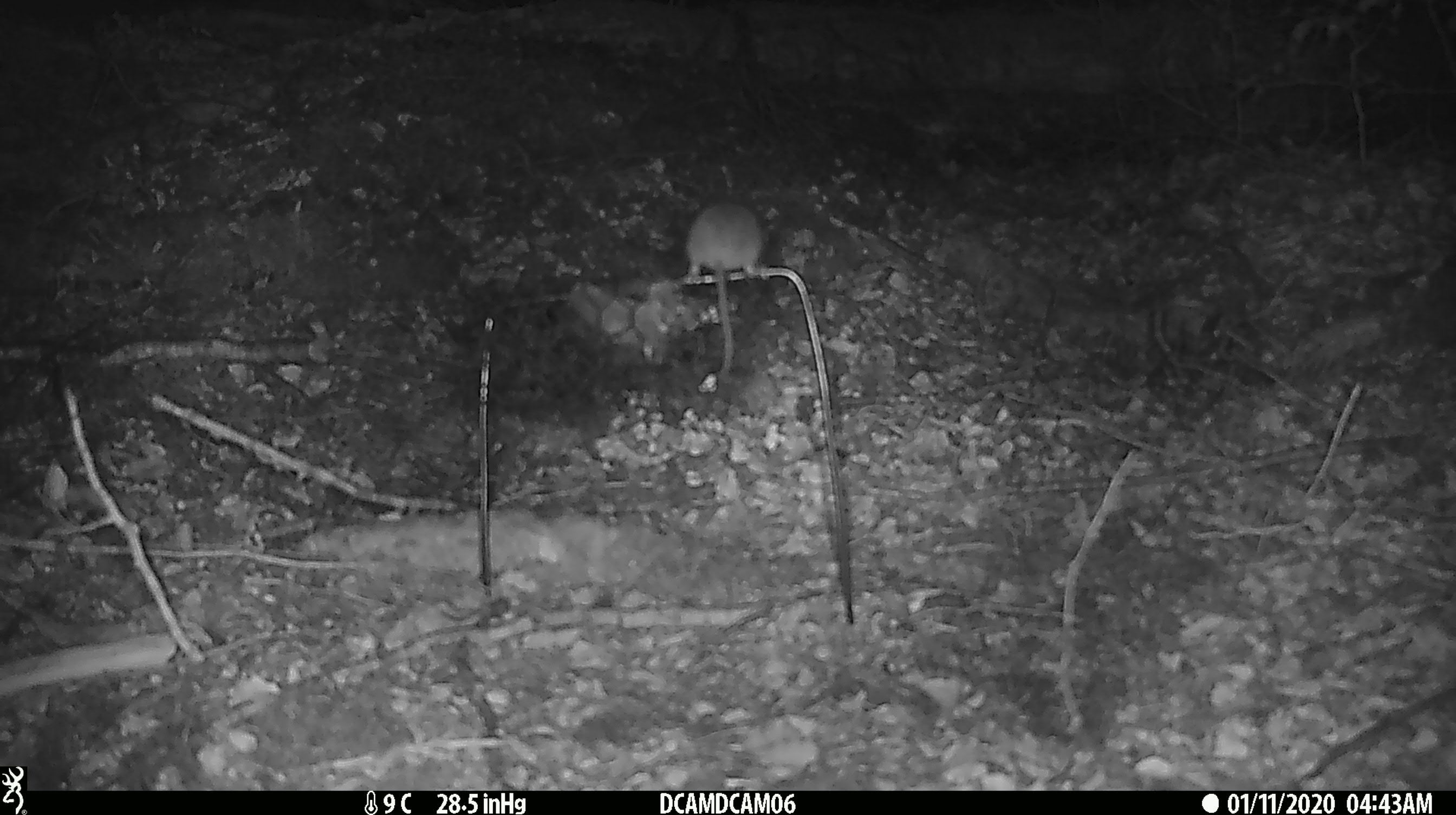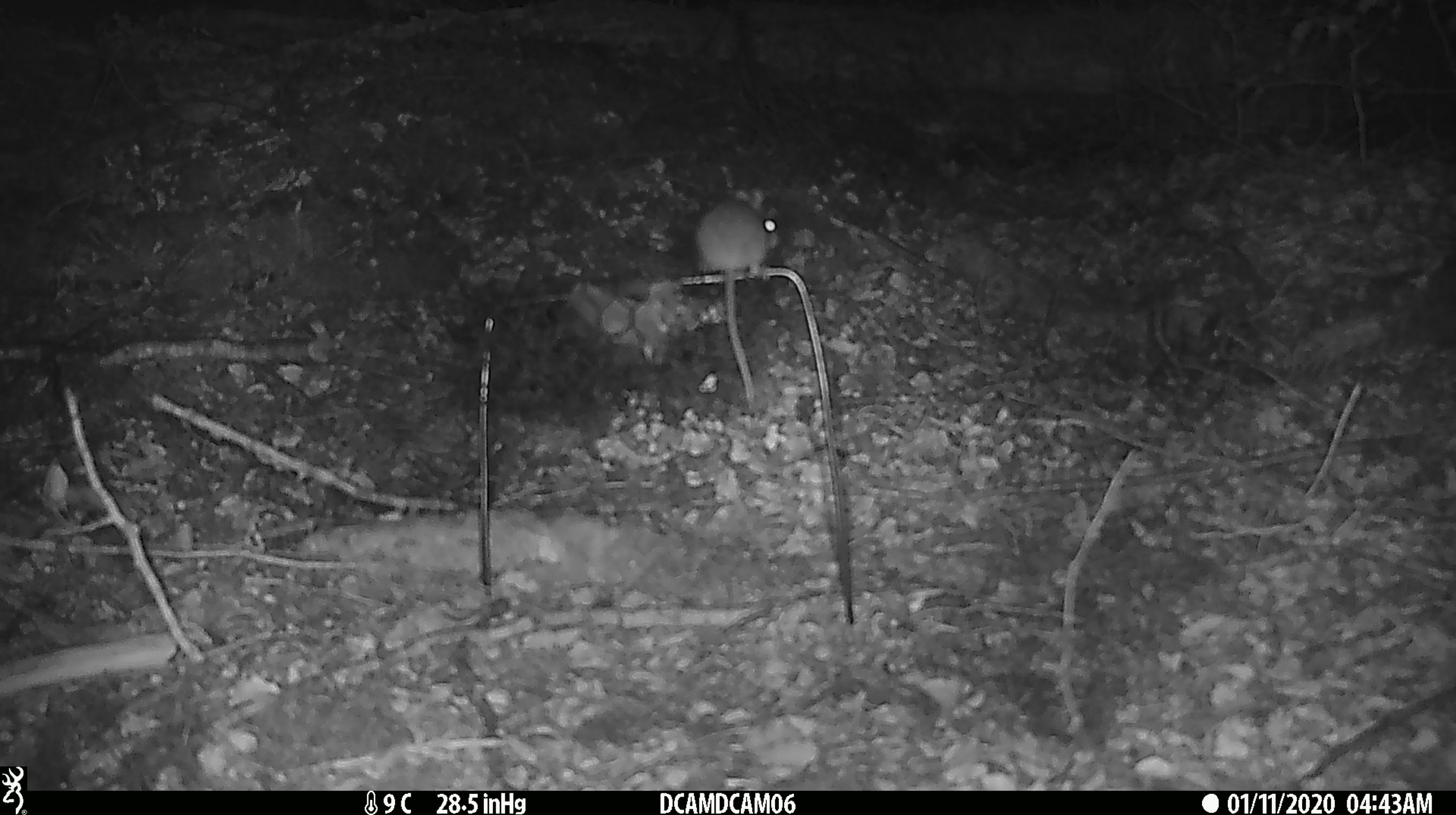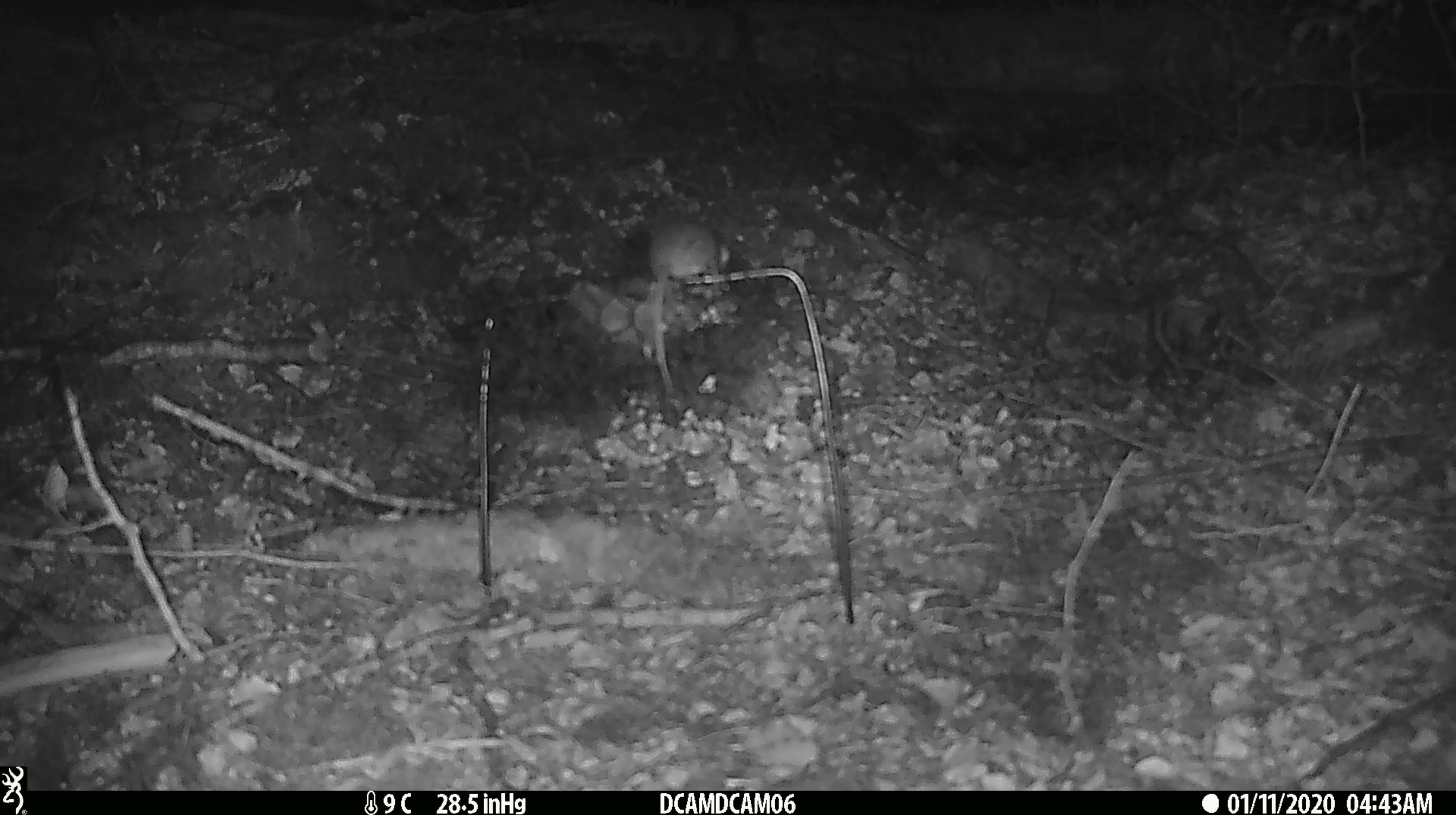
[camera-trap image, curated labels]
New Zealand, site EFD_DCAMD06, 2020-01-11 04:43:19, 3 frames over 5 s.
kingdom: Animalia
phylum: Chordata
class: Mammalia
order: Rodentia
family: Muridae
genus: Mus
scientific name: Mus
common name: mouse